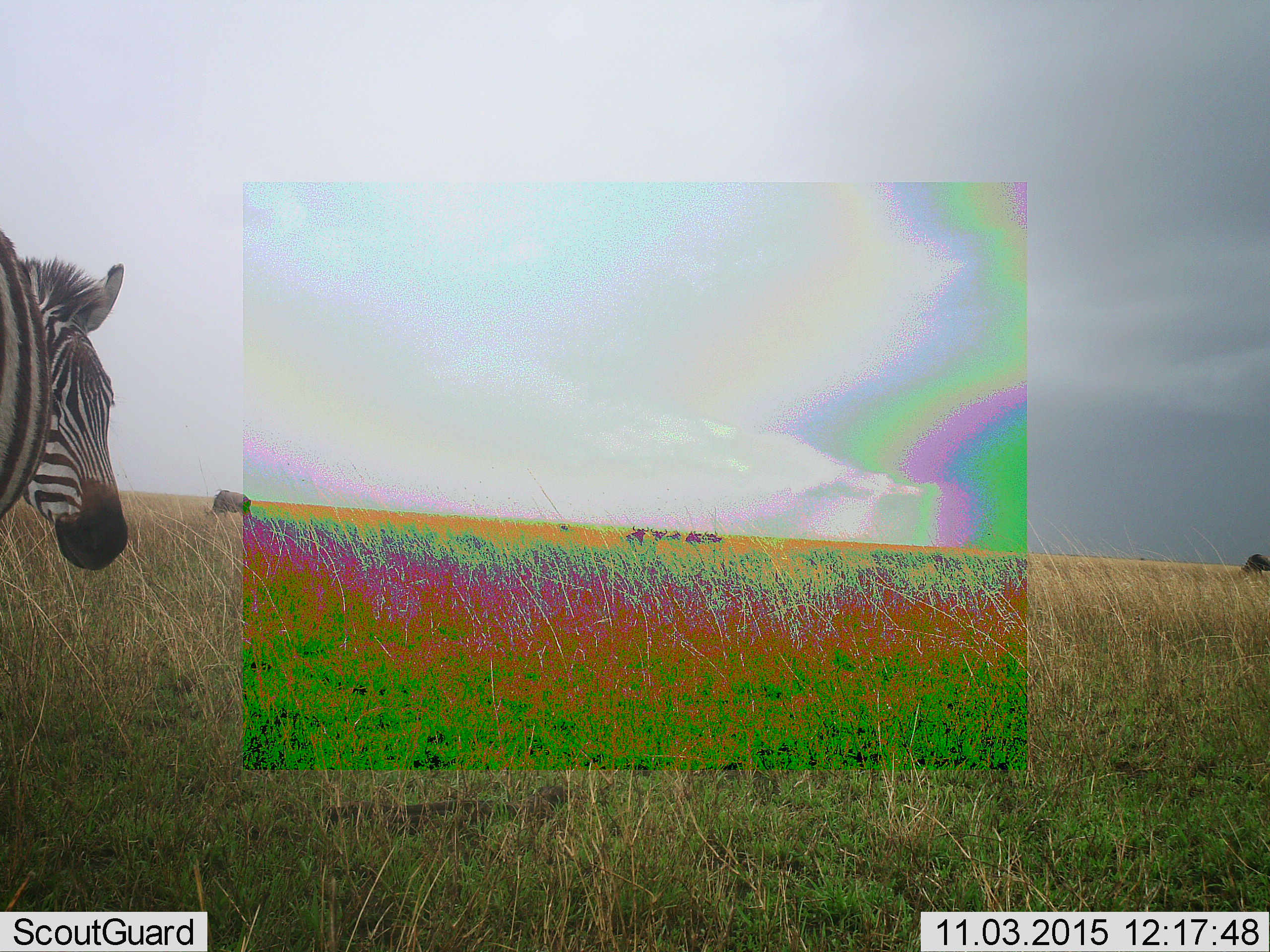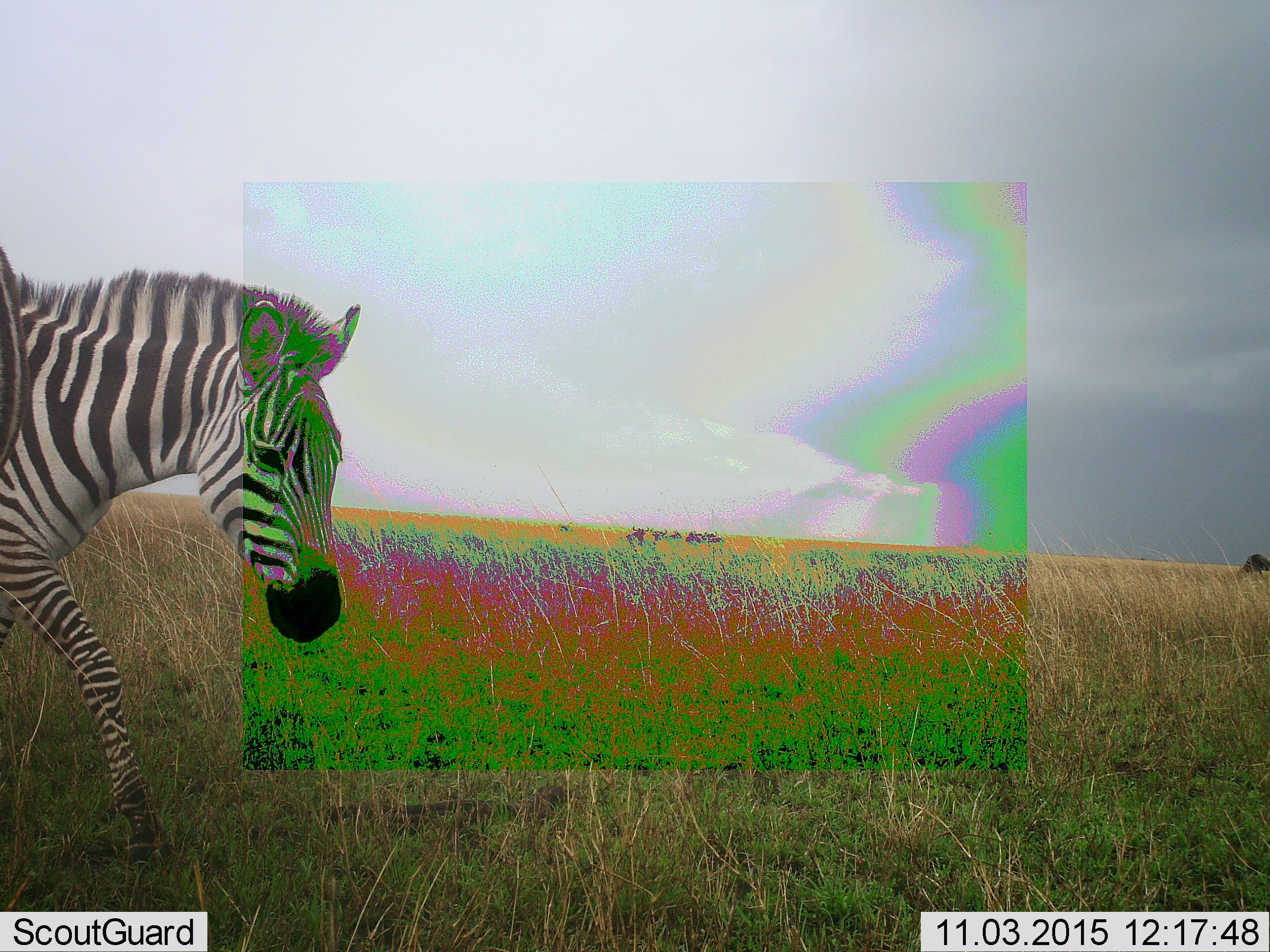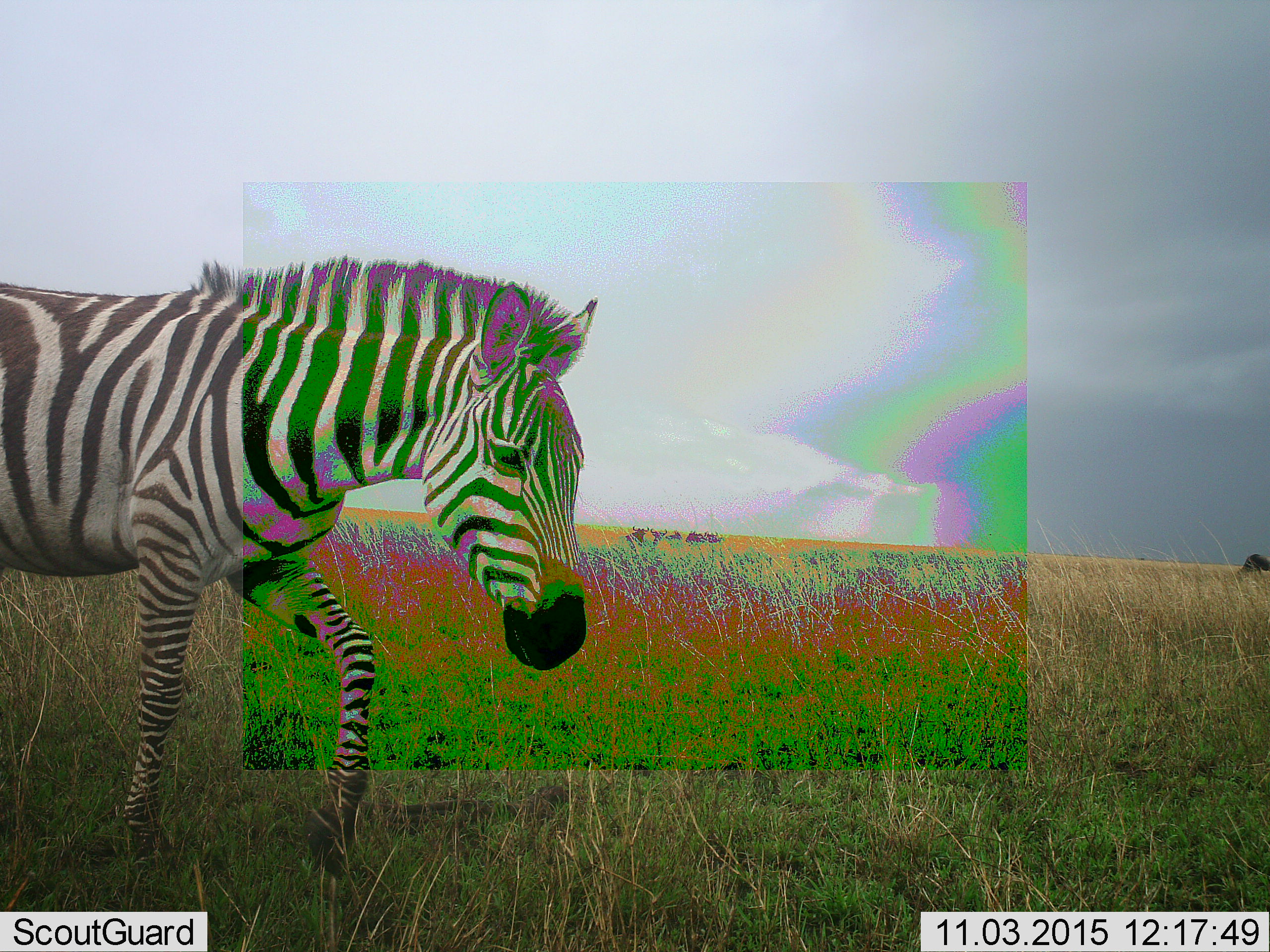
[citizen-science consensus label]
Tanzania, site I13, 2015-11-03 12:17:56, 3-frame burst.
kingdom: Animalia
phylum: Chordata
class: Mammalia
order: Perissodactyla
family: Equidae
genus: Equus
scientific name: Equus quagga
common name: plains zebra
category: zebra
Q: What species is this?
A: Zebra (plains zebra) (Equus quagga).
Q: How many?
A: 1.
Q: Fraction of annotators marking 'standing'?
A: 40%.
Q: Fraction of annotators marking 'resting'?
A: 0%.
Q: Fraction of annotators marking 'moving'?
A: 60%.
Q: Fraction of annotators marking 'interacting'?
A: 0%.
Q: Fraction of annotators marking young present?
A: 0%.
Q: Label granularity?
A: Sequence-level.